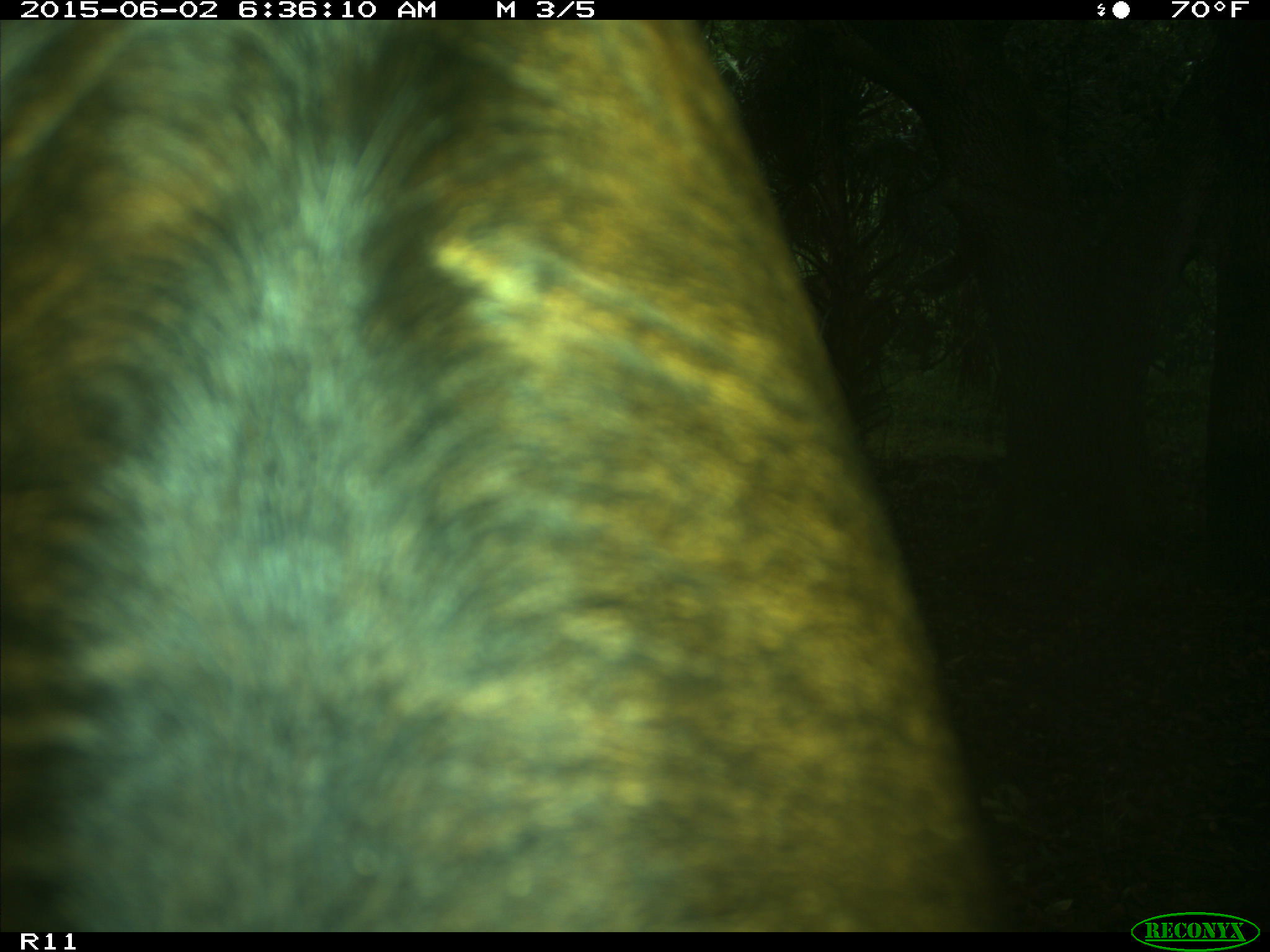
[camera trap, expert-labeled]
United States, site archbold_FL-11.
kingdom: Animalia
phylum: Chordata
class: Mammalia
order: Artiodactyla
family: Bovidae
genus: Bos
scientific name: Bos taurus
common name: domestic cow